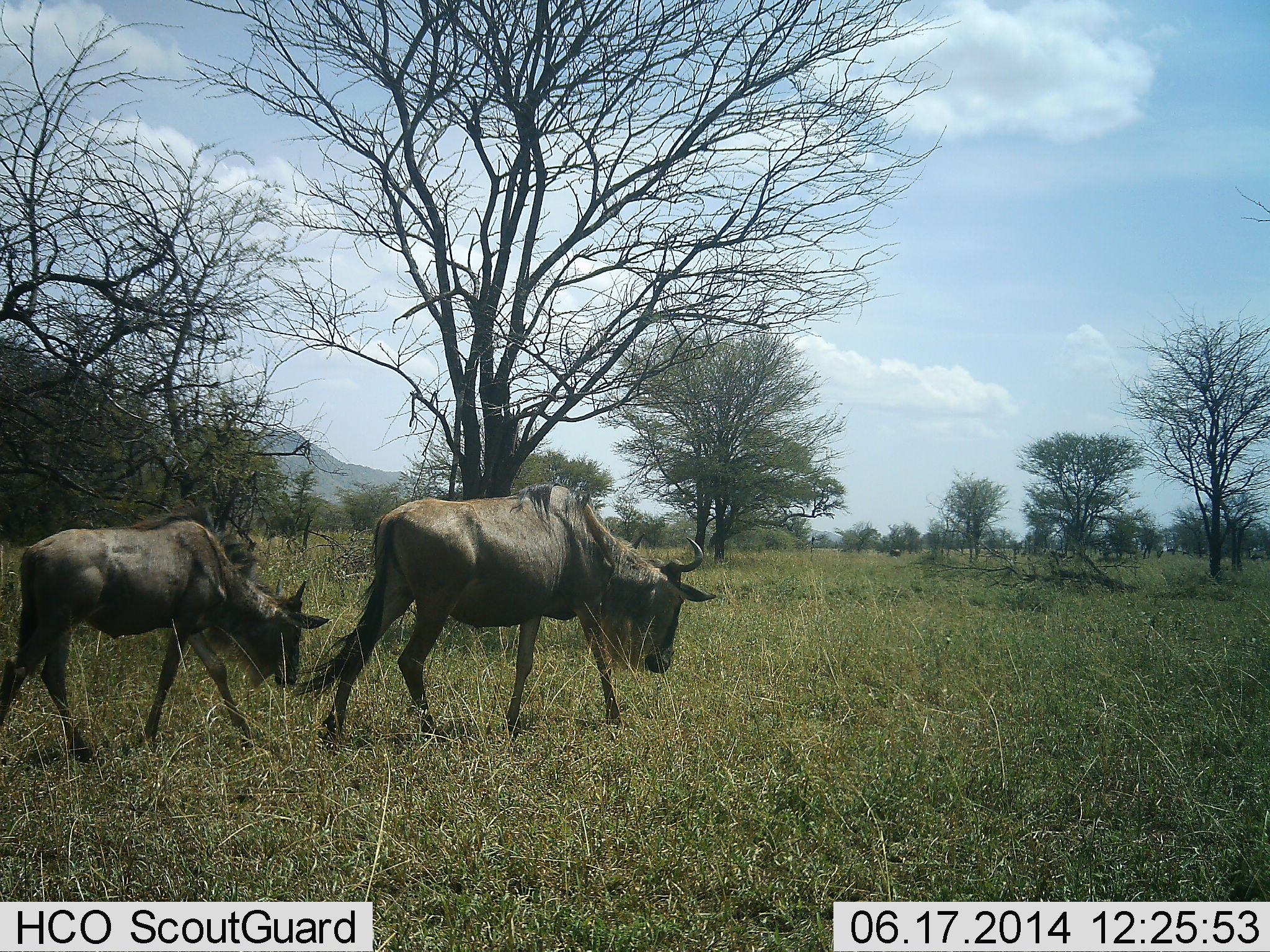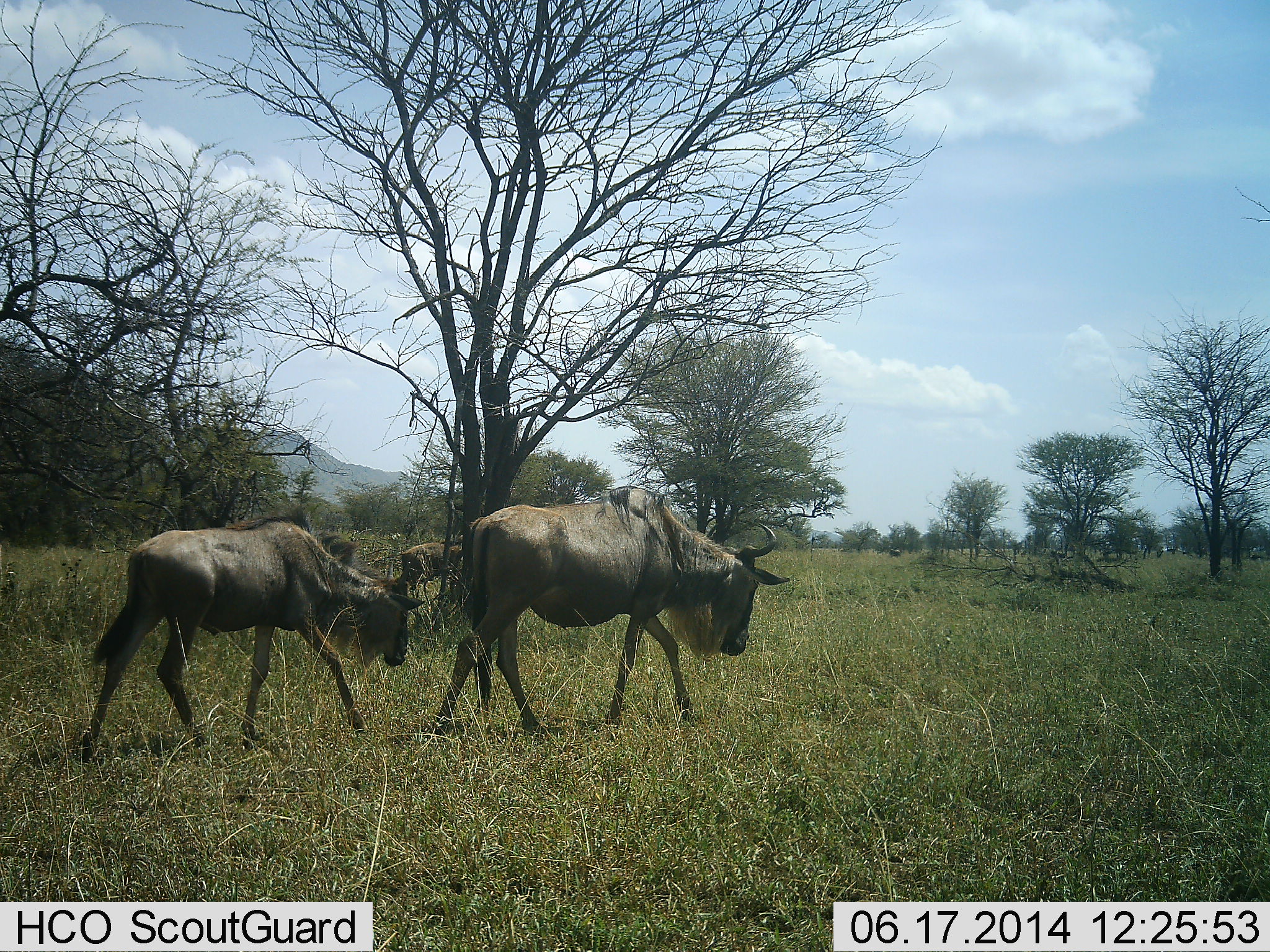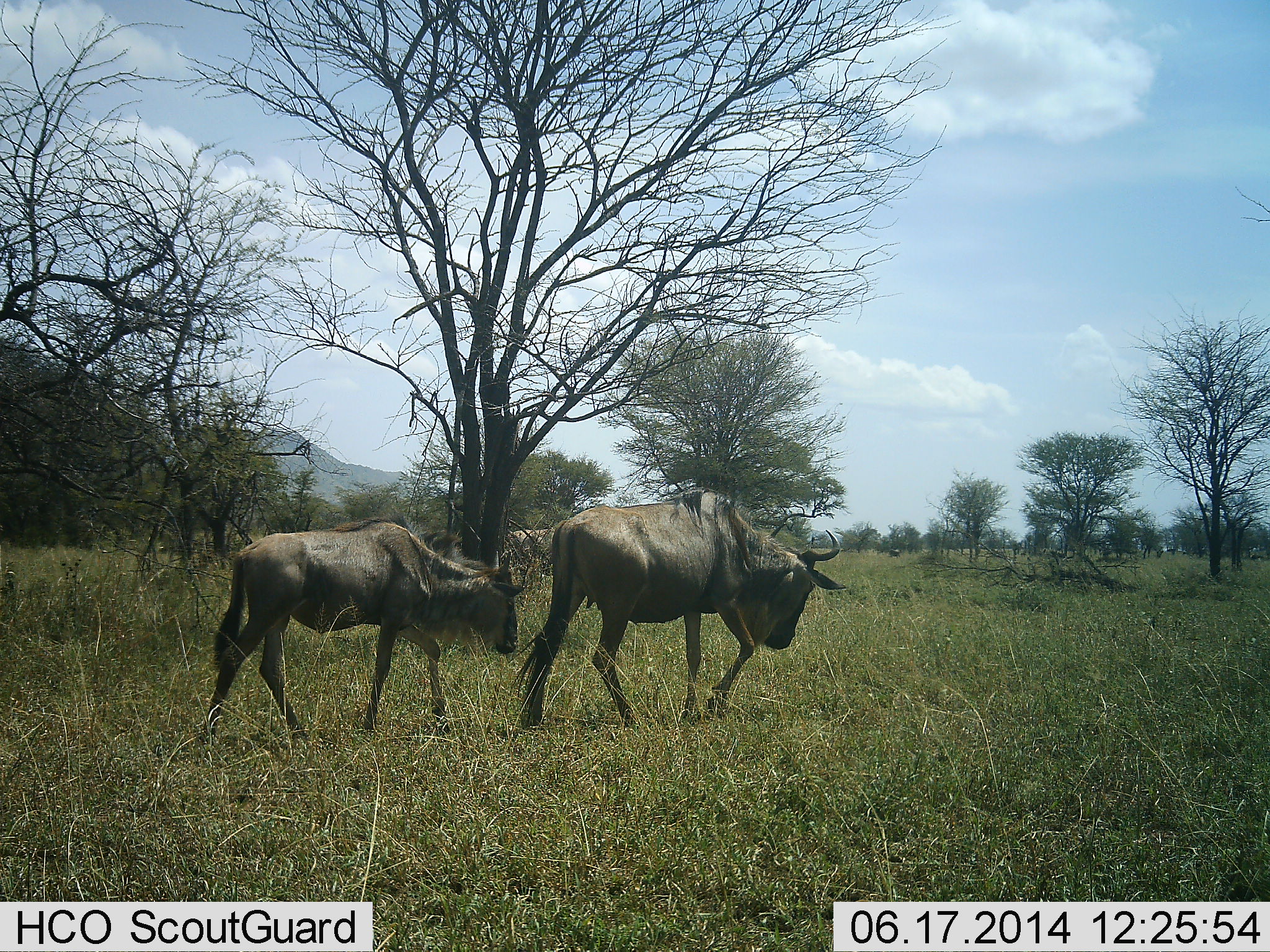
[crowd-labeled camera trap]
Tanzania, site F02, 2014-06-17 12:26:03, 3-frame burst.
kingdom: Animalia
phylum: Chordata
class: Mammalia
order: Artiodactyla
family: Bovidae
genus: Connochaetes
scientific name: Connochaetes taurinus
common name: blue wildebeest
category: wildebeest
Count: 2.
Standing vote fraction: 10%.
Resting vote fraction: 0%.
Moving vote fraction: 100%.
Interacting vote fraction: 0%.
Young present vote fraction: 30%.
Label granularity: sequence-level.